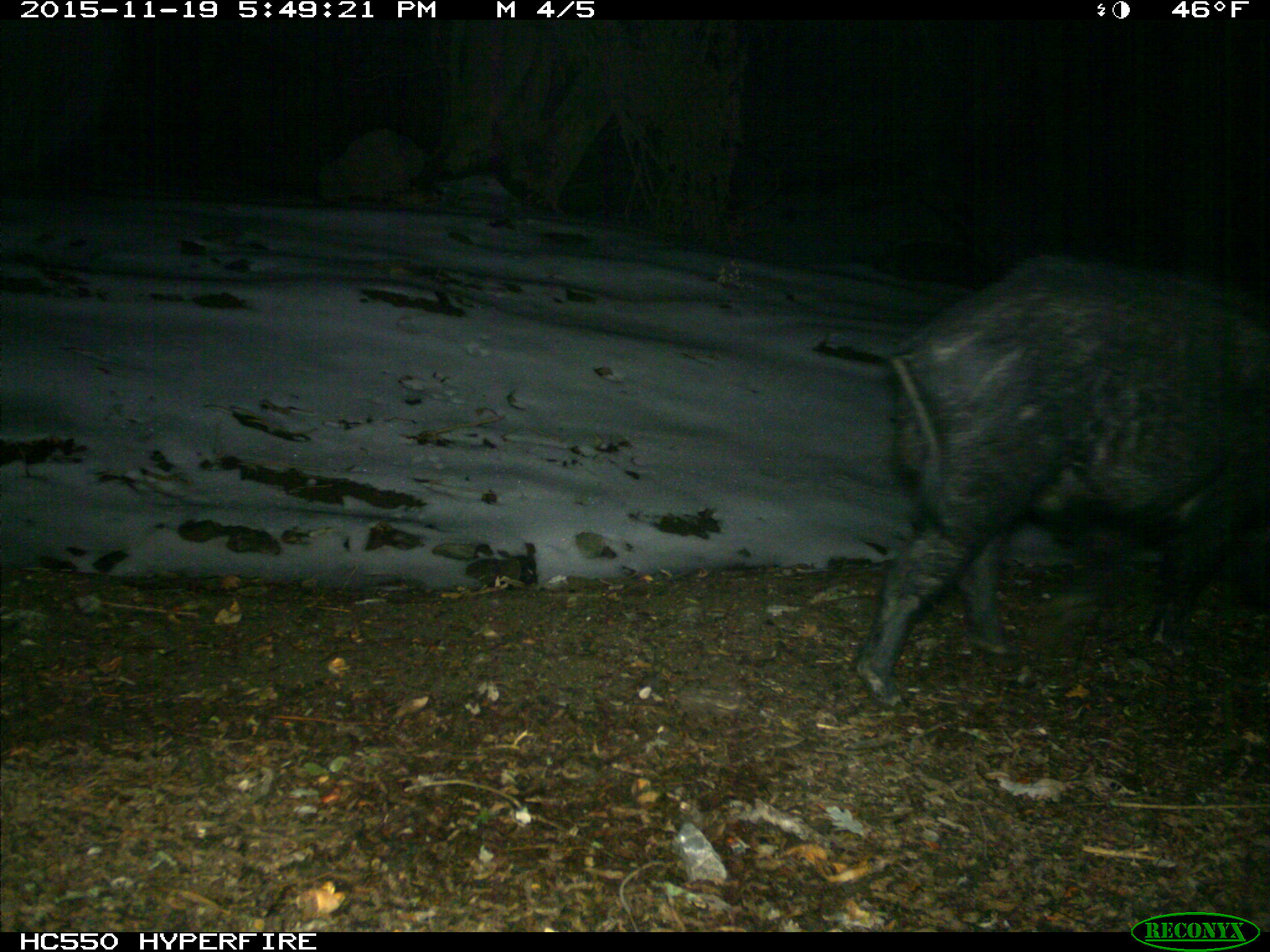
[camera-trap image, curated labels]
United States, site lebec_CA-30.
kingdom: Animalia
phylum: Chordata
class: Mammalia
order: Artiodactyla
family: Suidae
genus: Sus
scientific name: Sus scrofa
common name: wild boar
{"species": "Sus scrofa (wild boar)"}